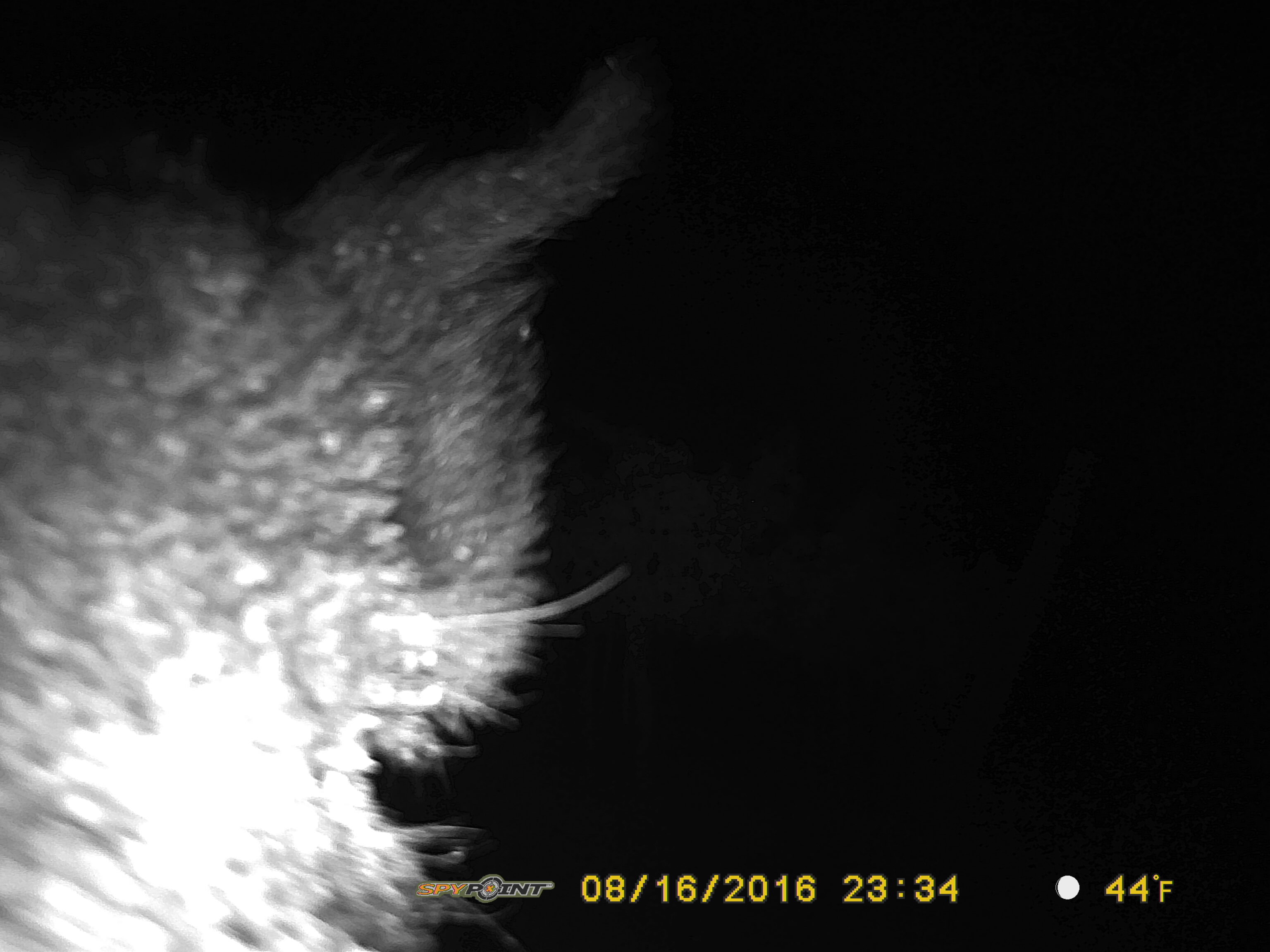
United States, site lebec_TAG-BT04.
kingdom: Animalia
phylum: Chordata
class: Mammalia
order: Artiodactyla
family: Suidae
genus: Sus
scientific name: Sus scrofa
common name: wild boar